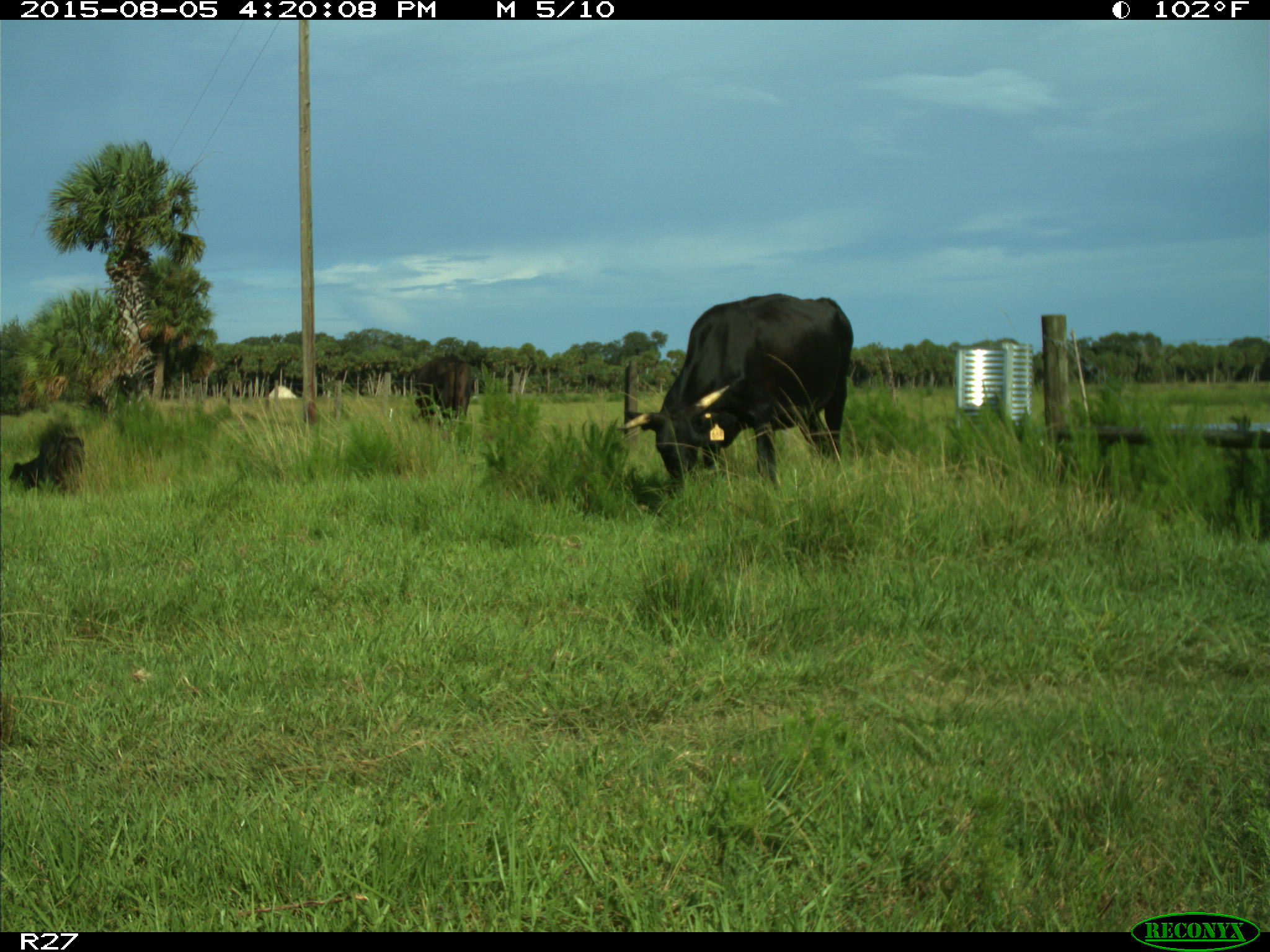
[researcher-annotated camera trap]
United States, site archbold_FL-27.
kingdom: Animalia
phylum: Chordata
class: Mammalia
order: Artiodactyla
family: Bovidae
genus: Bos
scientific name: Bos taurus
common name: domestic cow